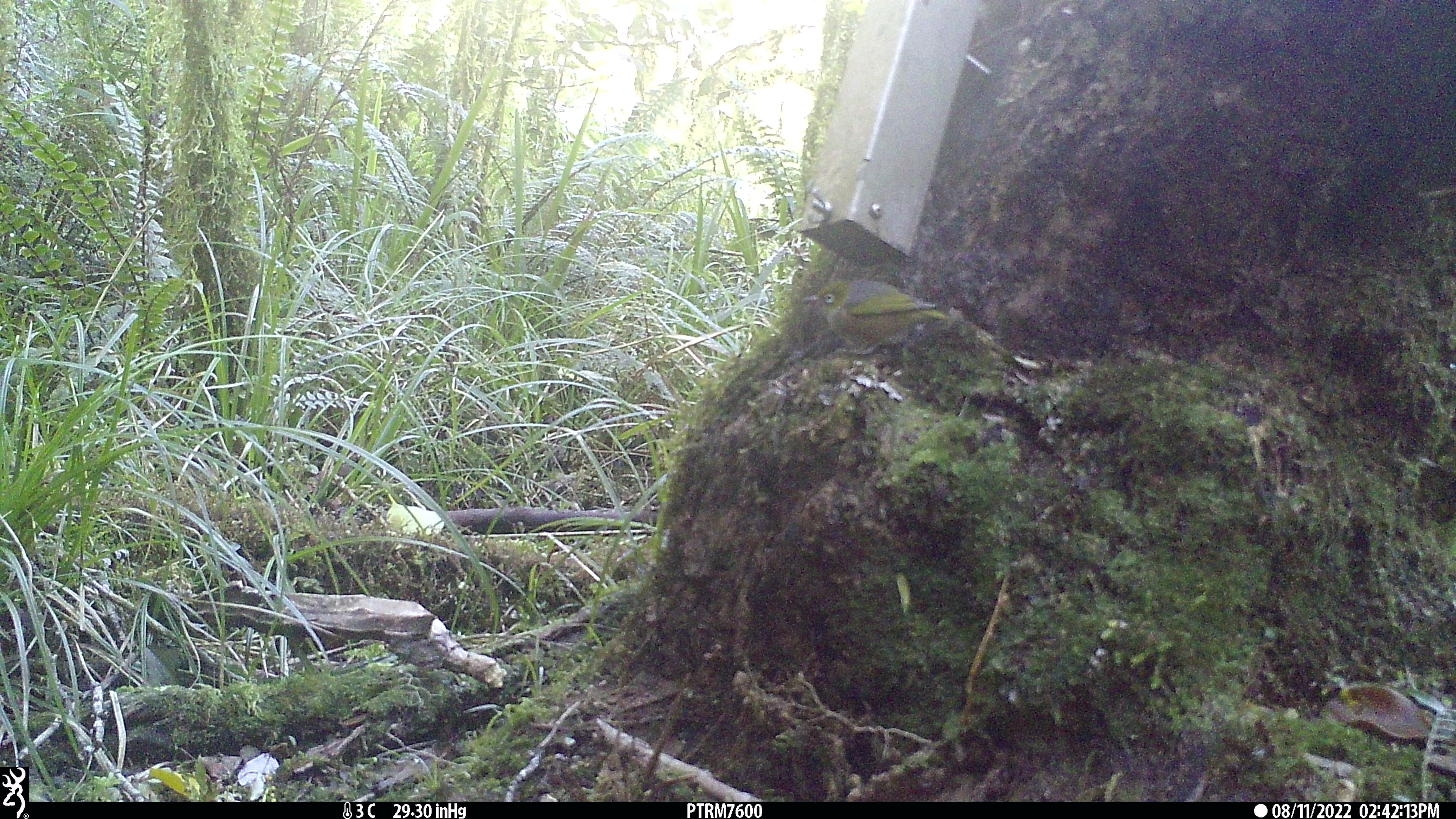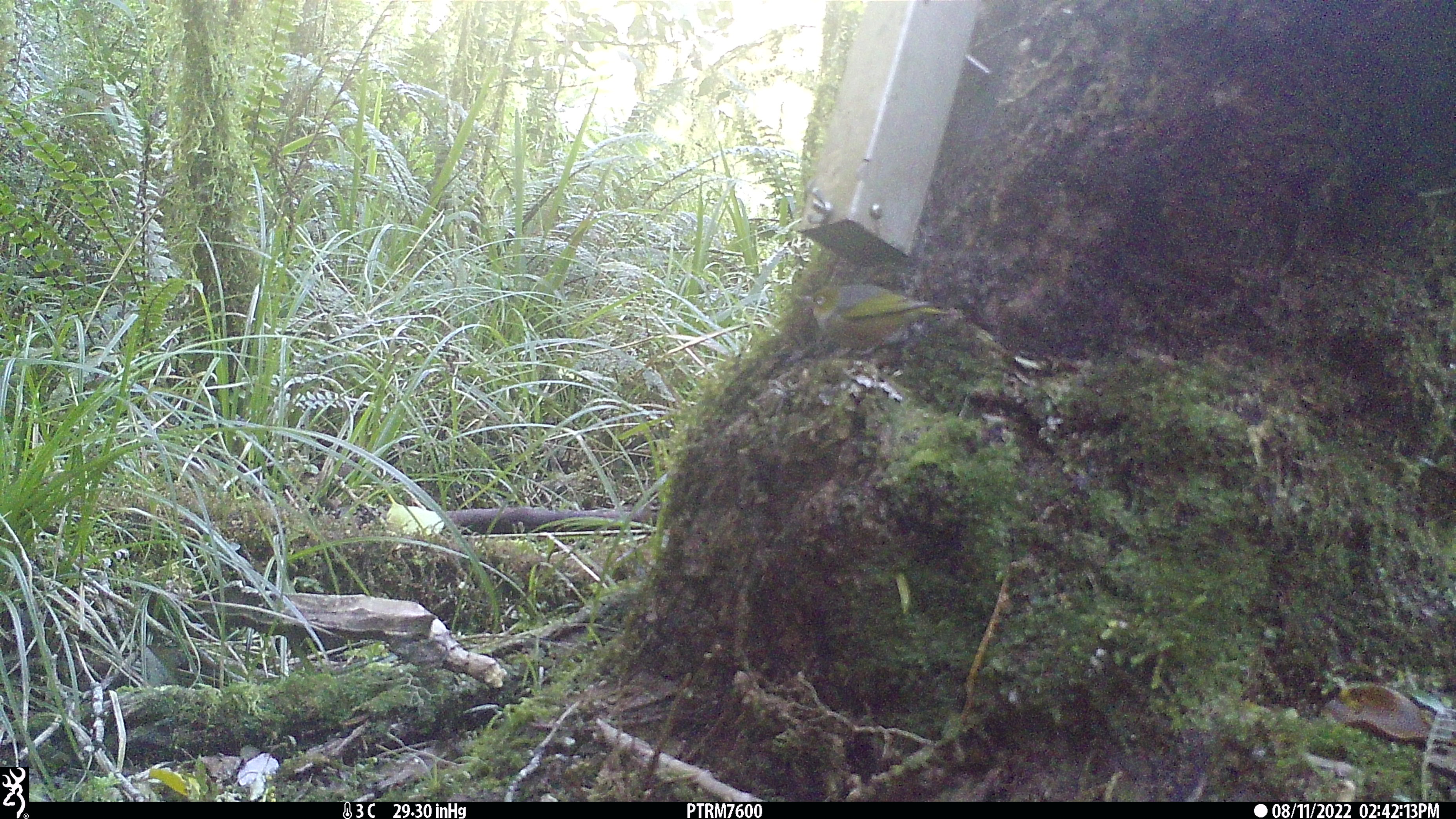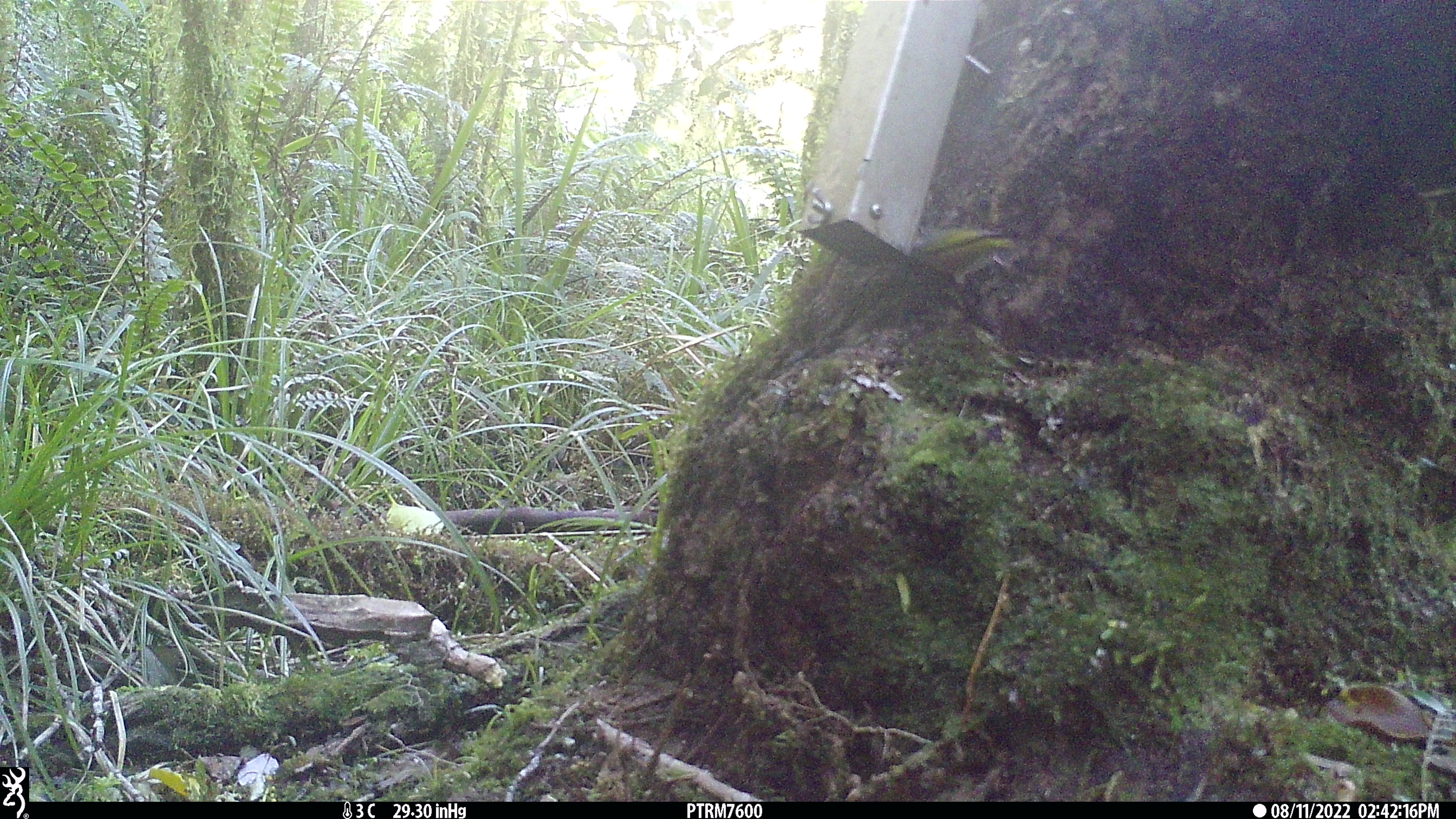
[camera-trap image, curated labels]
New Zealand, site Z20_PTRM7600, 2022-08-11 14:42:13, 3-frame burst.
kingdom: Animalia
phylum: Chordata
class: Aves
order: Passeriformes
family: Zosteropidae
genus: Zosterops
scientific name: Zosterops lateralis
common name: silvereye